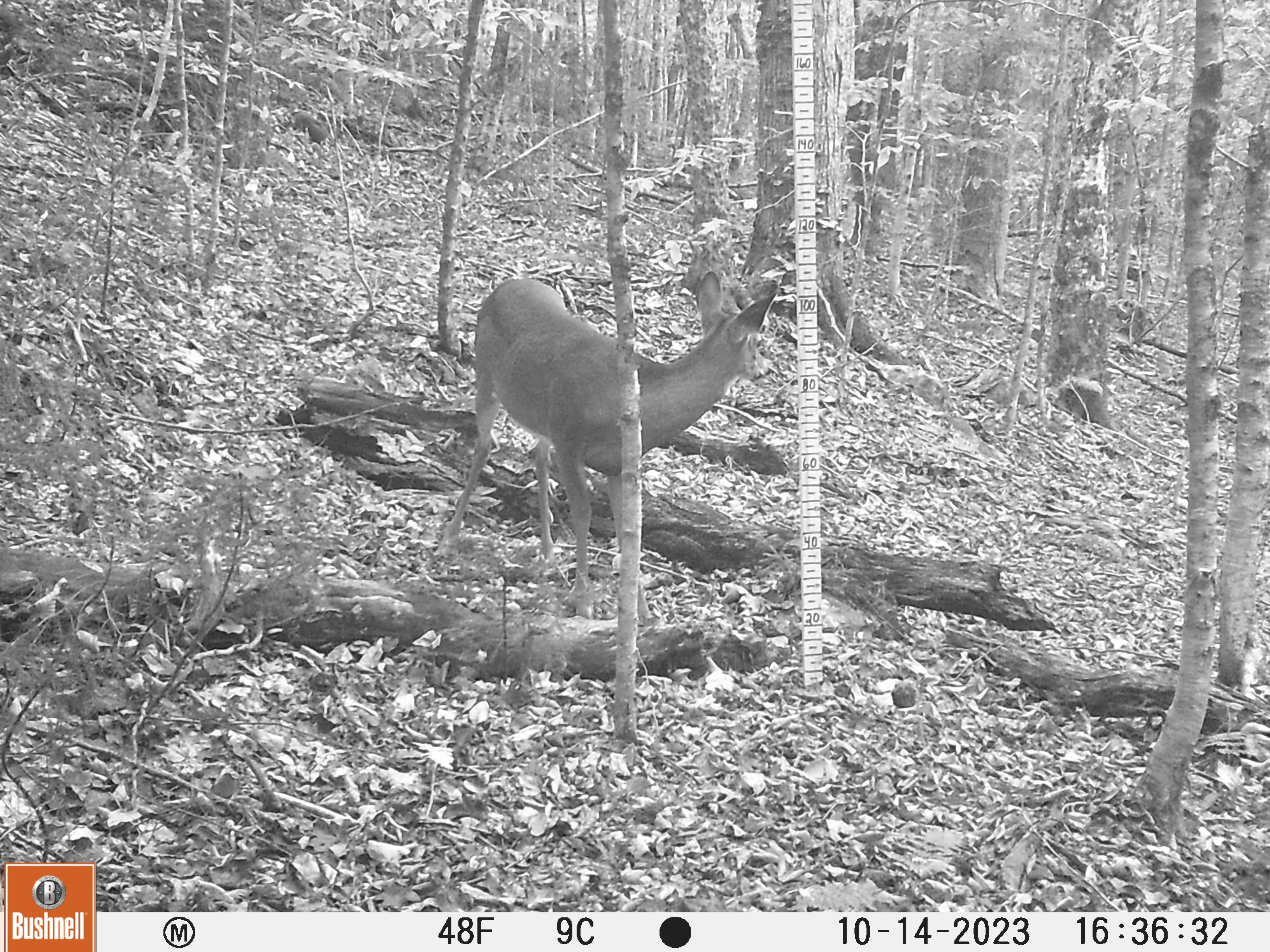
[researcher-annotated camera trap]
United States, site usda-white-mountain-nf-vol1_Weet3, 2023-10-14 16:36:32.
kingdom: Animalia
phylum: Chordata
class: Mammalia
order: Artiodactyla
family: Cervidae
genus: Odocoileus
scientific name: Odocoileus virginianus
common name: white-tailed deer